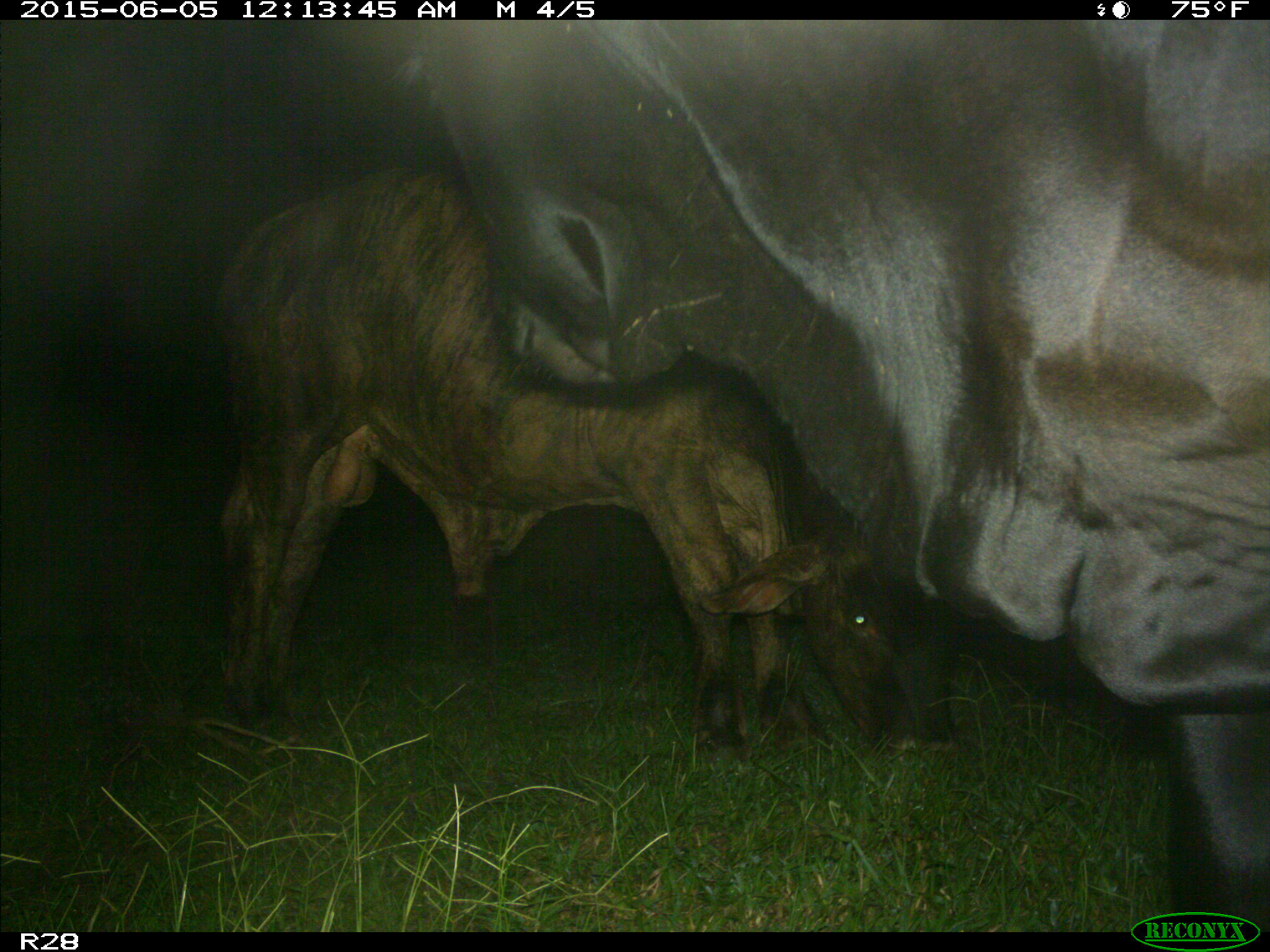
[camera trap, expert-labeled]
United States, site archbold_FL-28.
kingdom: Animalia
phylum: Chordata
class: Mammalia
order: Artiodactyla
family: Bovidae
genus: Bos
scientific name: Bos taurus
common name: domestic cow